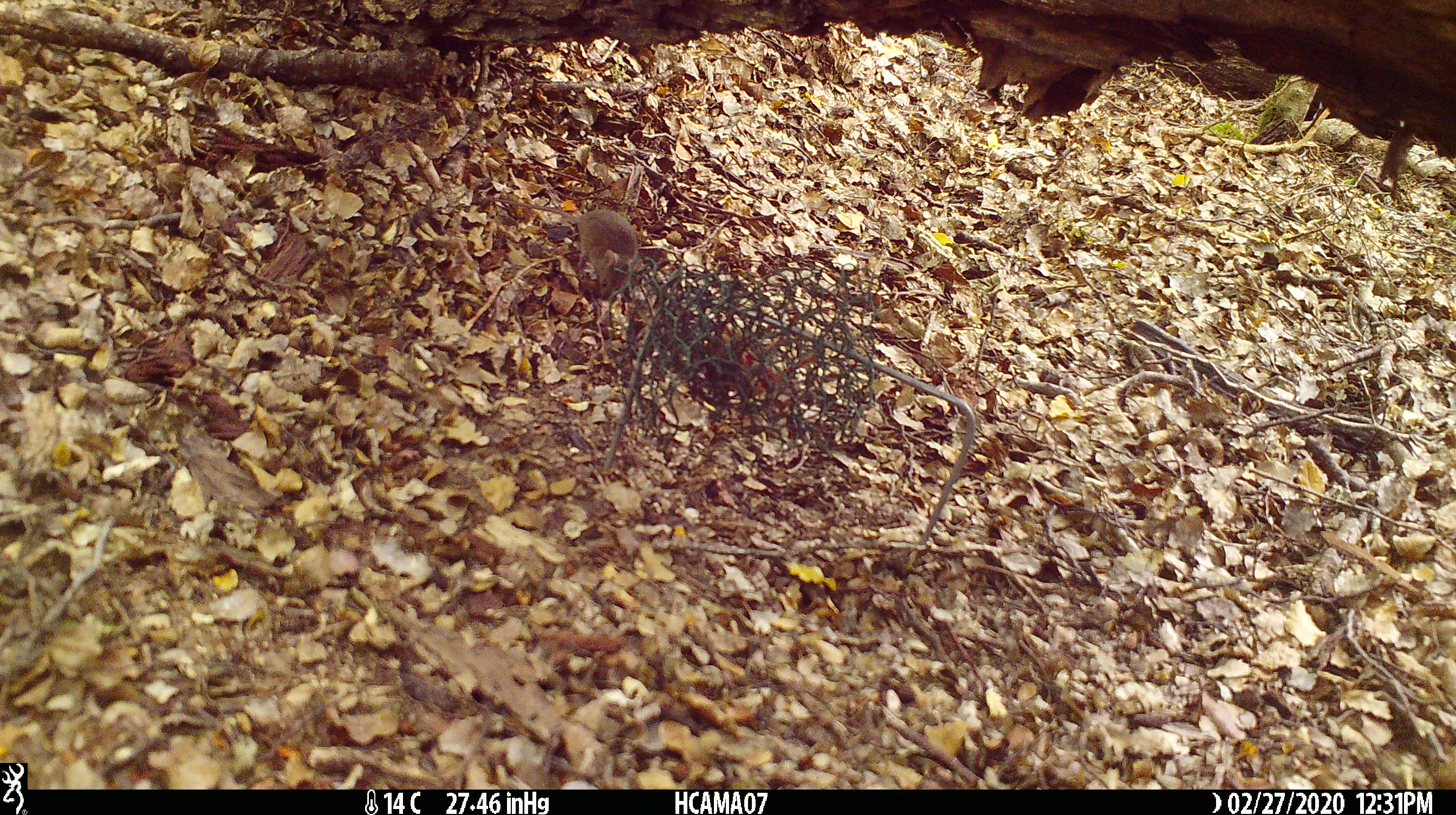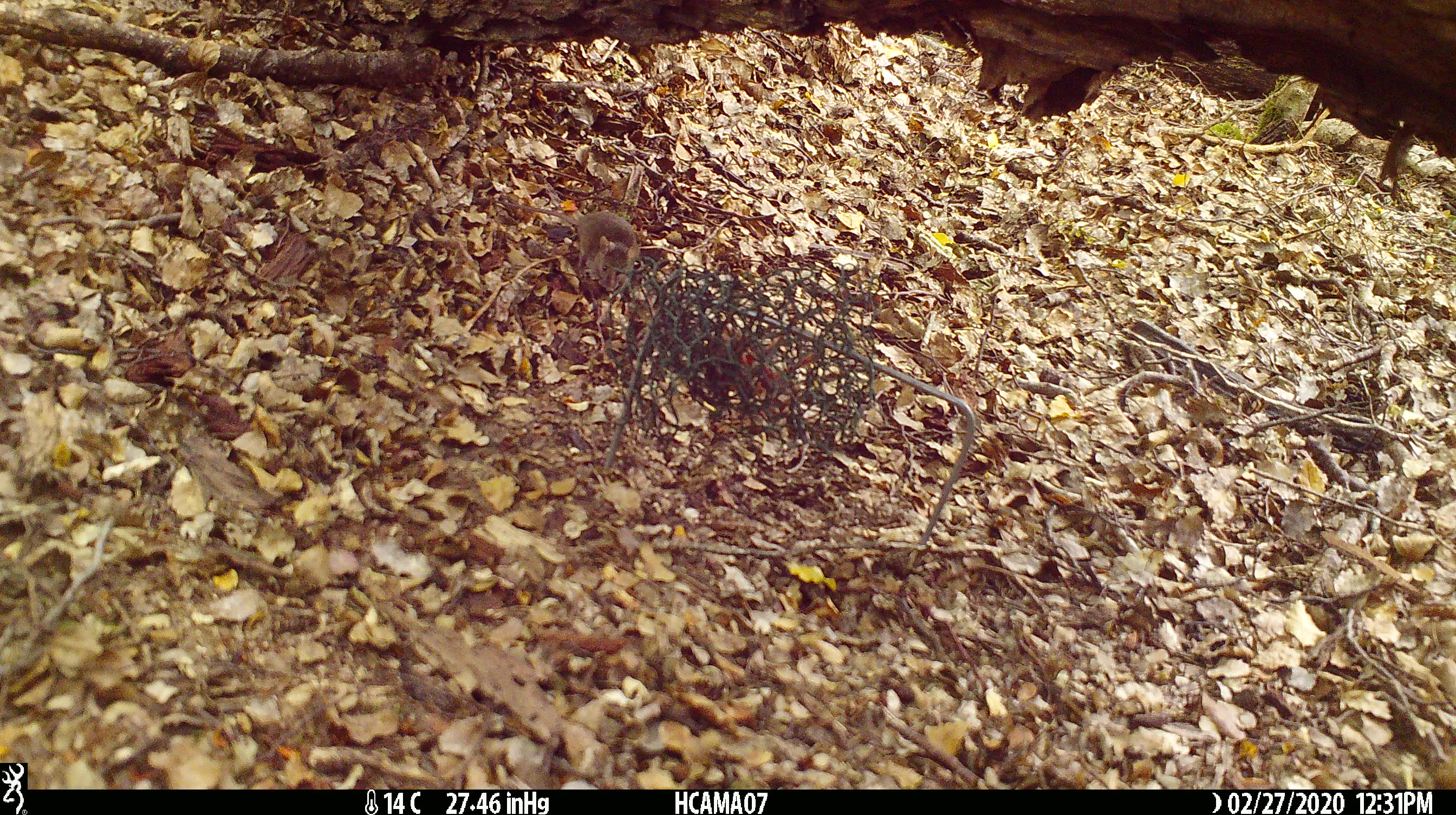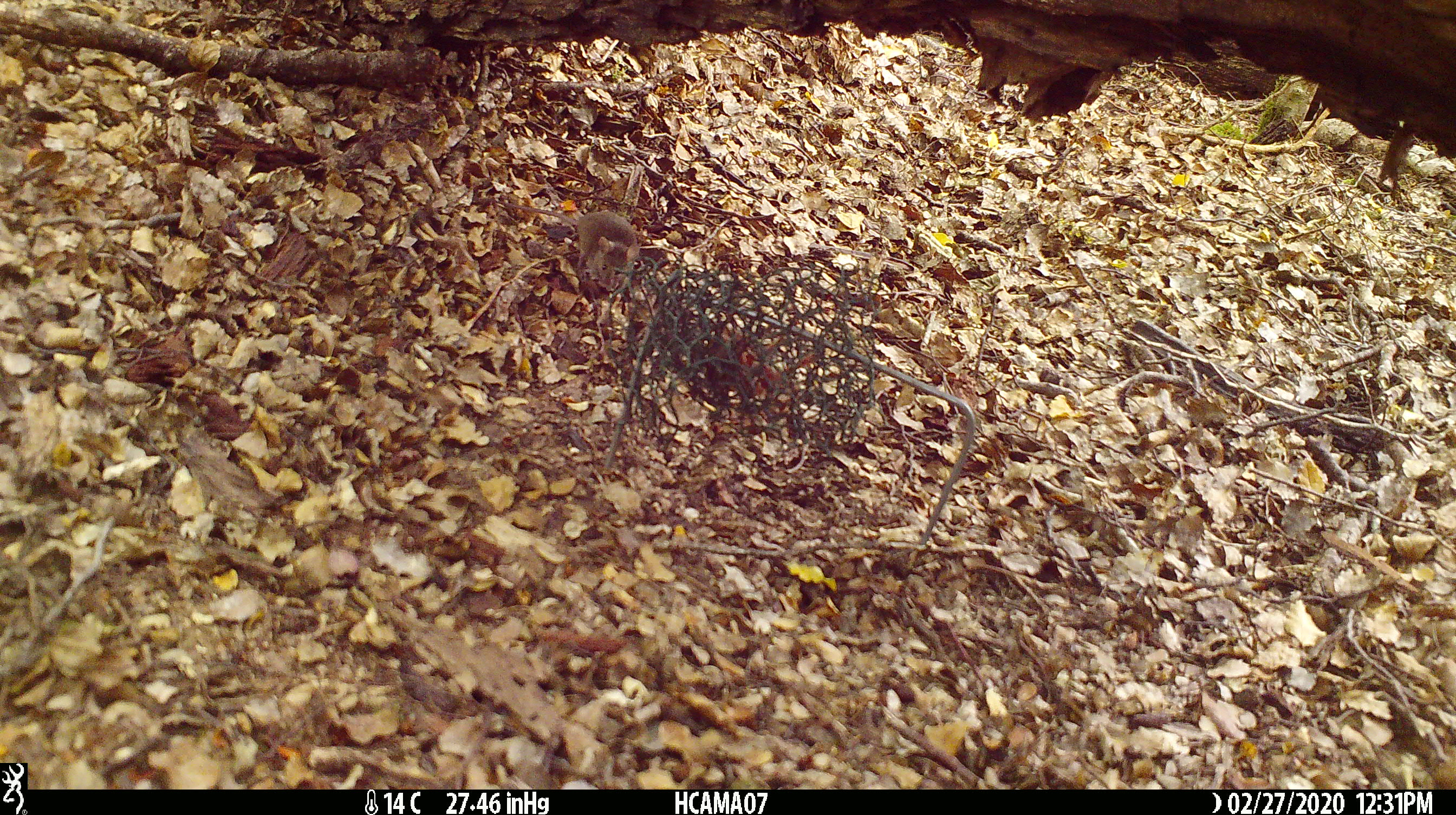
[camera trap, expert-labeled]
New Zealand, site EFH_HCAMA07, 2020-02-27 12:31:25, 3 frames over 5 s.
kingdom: Animalia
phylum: Chordata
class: Mammalia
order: Rodentia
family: Muridae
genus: Mus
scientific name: Mus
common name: mouse